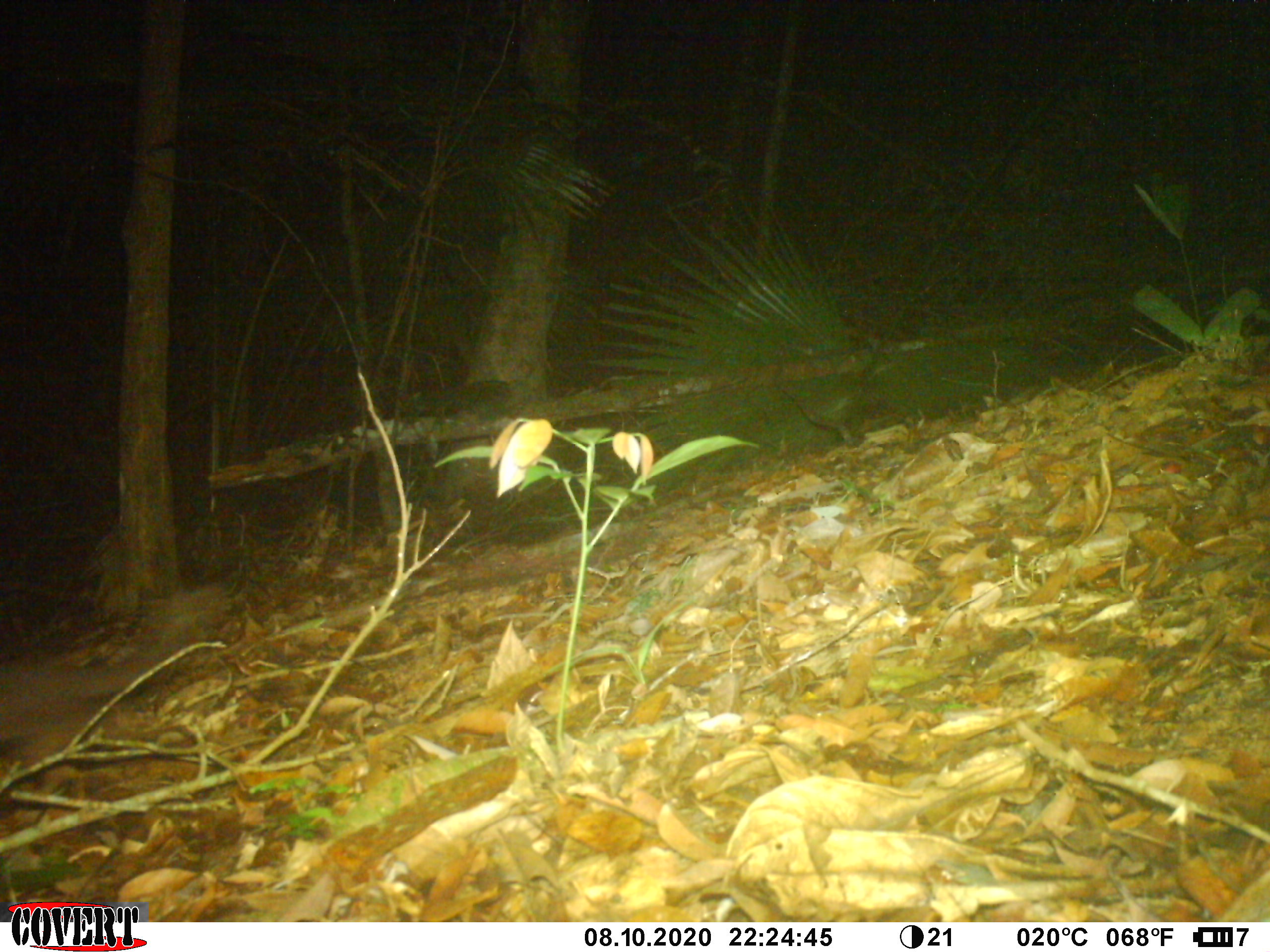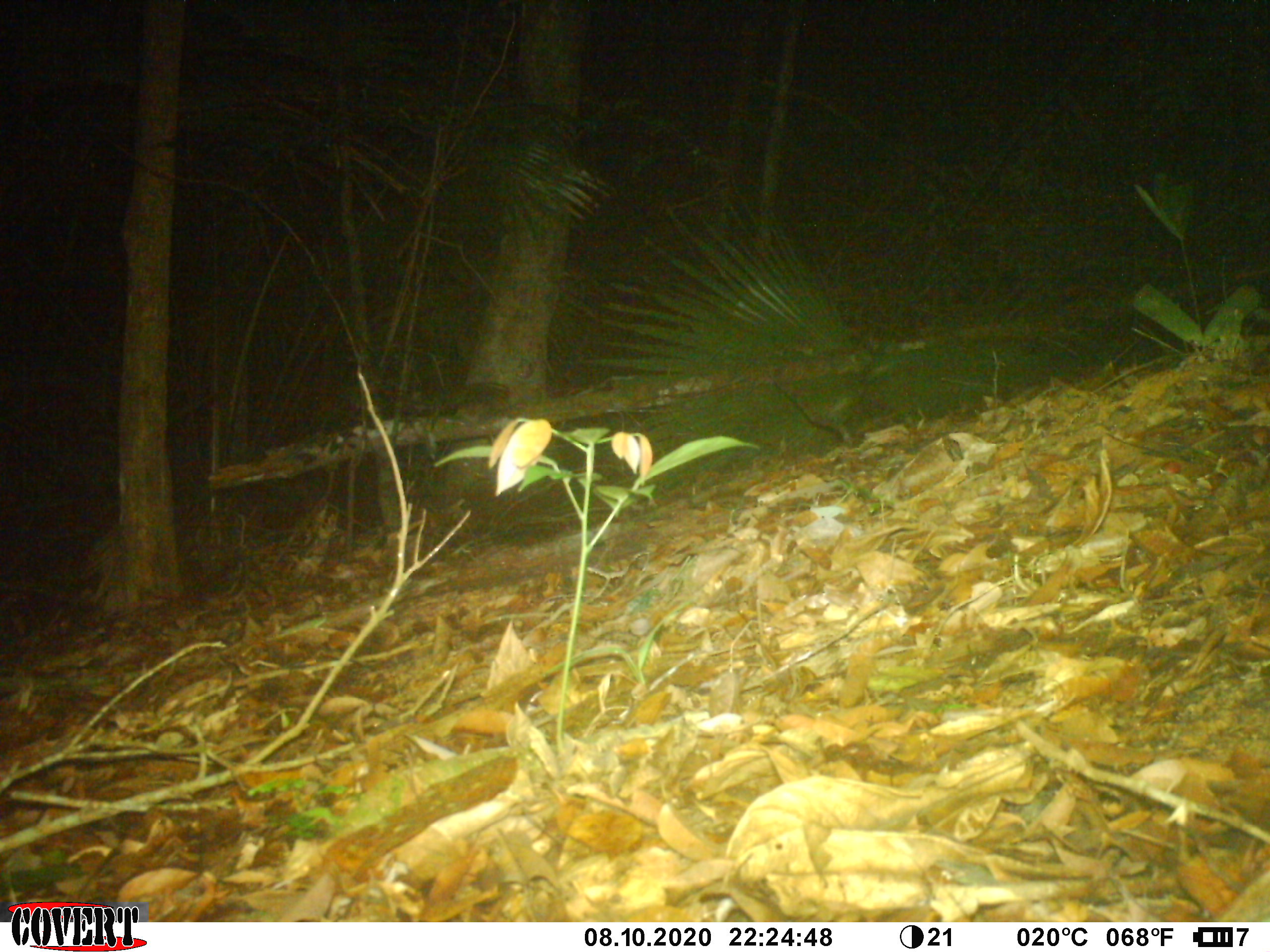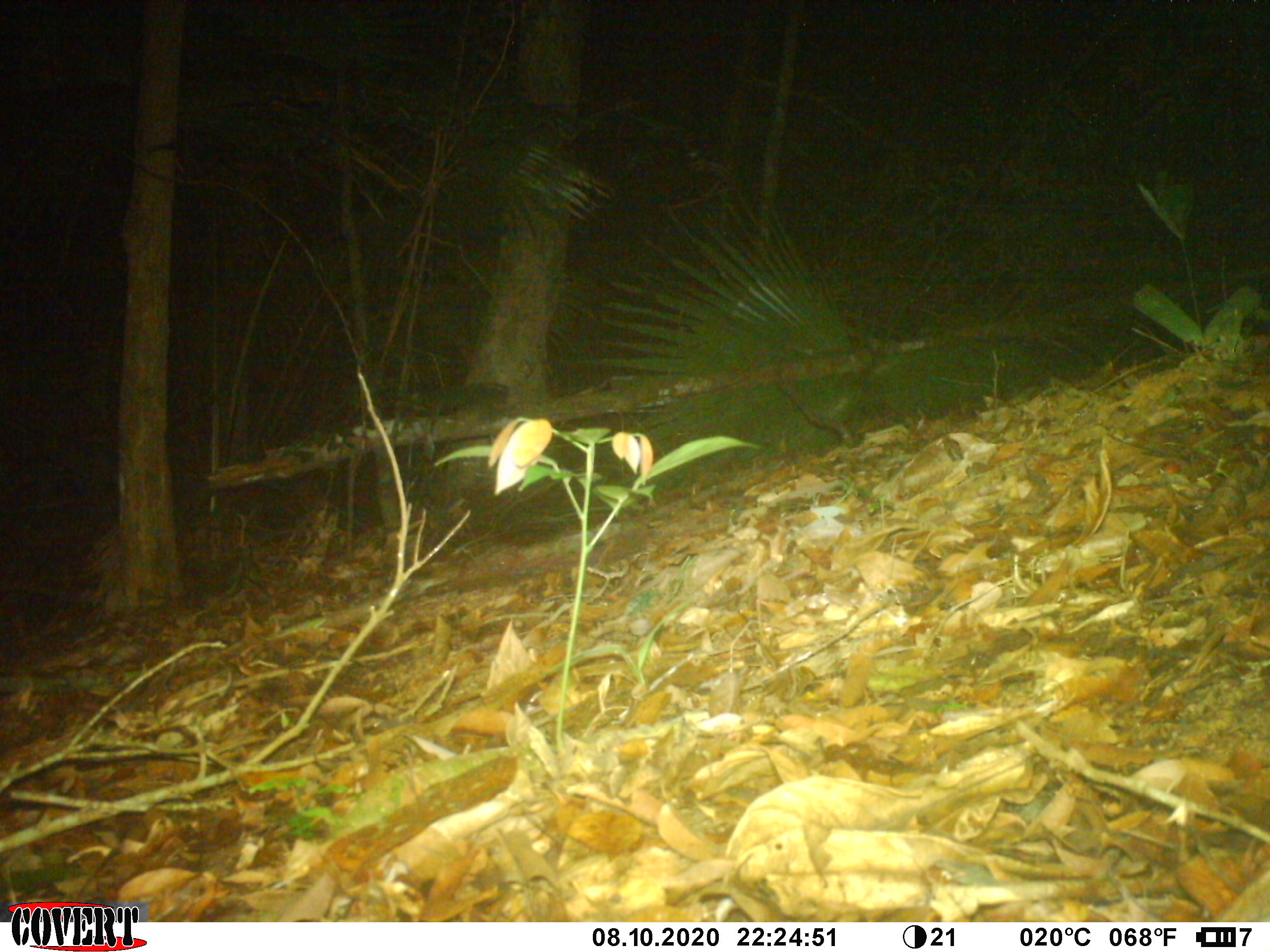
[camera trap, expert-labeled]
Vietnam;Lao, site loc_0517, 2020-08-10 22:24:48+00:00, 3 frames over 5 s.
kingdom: Animalia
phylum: Chordata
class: Mammalia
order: Carnivora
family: Mustelidae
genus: Melogale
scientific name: Melogale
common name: ferret badger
Ferret badger (Melogale). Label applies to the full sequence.